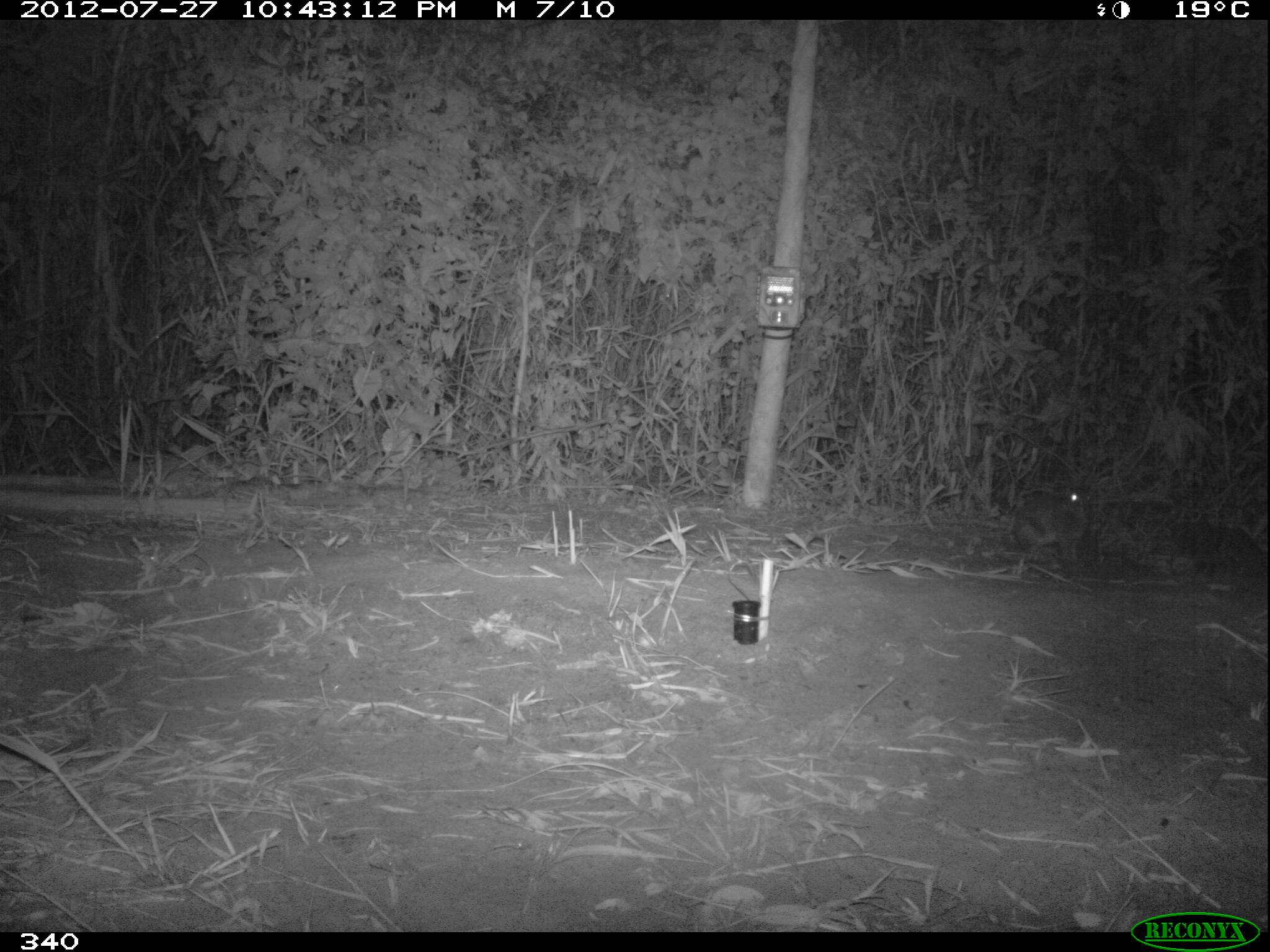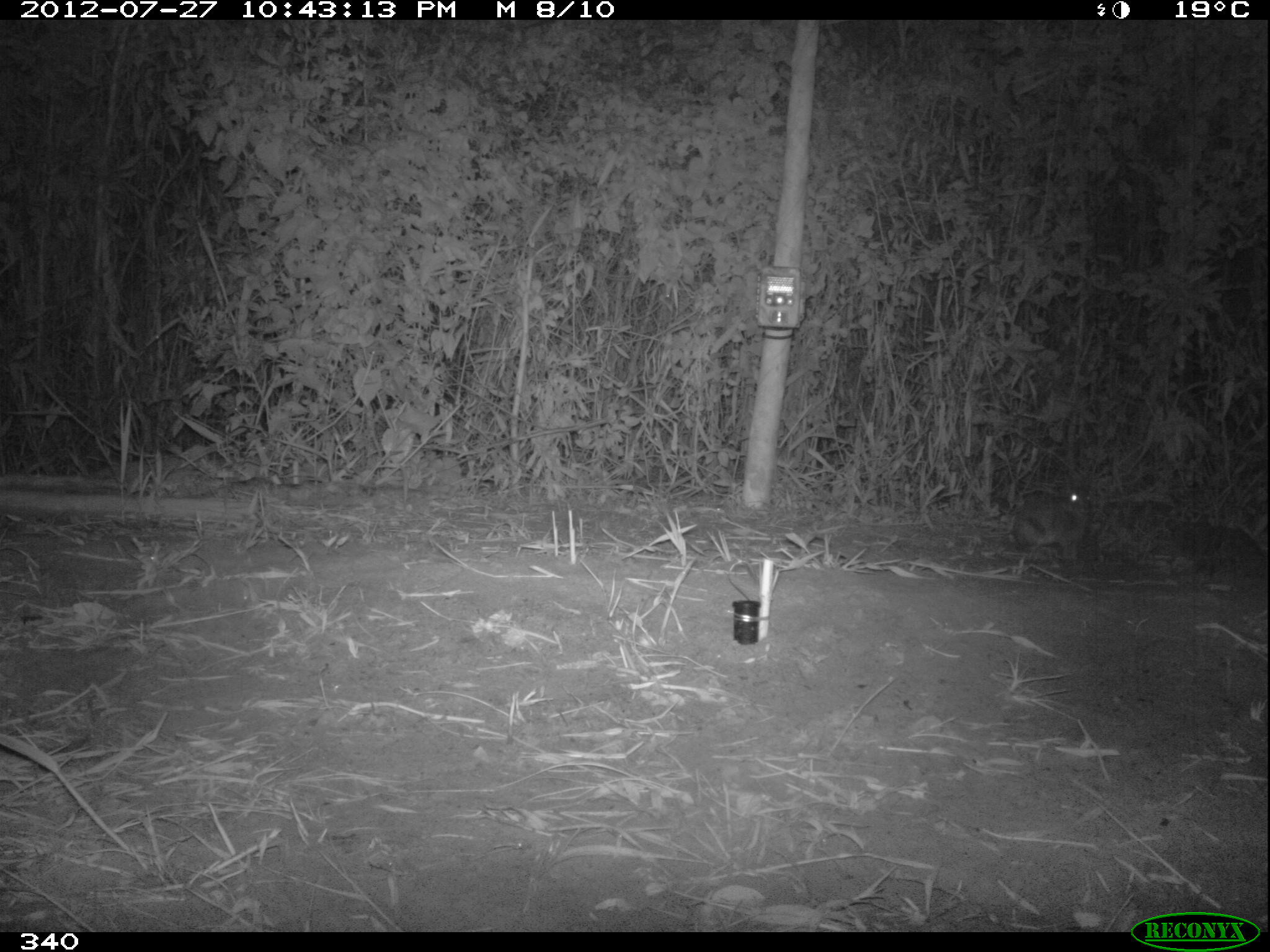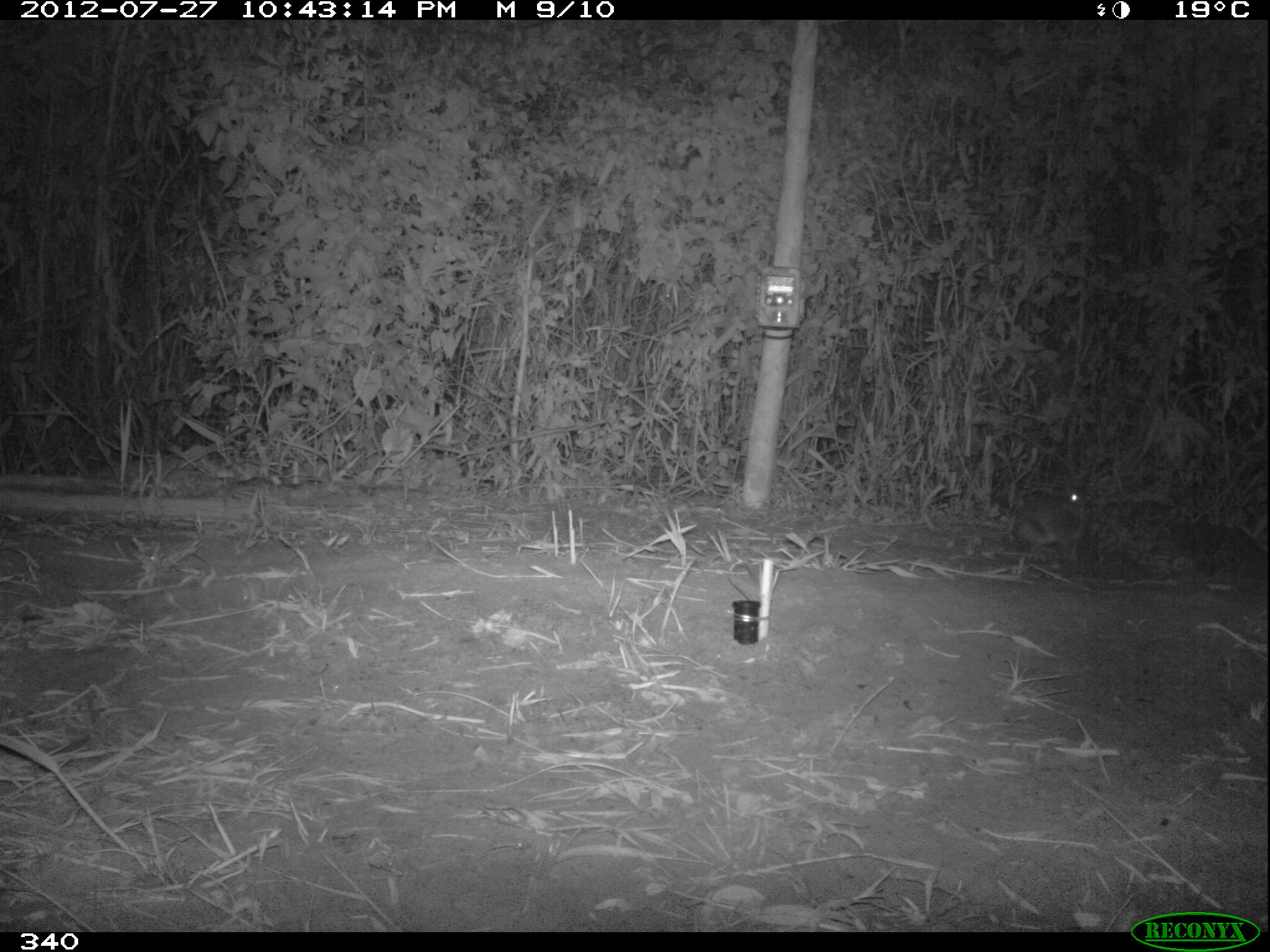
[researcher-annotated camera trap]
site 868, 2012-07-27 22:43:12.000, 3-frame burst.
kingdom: Animalia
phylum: Chordata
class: Mammalia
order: Lagomorpha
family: Leporidae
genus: Sylvilagus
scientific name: Sylvilagus brasiliensis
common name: tapeti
Sylvilagus brasiliensis (tapeti).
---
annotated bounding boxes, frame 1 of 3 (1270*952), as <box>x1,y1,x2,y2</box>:
sylvilagus brasiliensis: <box>1013,476,1093,559</box>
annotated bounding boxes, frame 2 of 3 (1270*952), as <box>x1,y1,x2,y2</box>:
sylvilagus brasiliensis: <box>1010,469,1093,560</box>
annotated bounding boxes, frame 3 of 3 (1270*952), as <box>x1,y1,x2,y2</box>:
sylvilagus brasiliensis: <box>1008,469,1093,568</box>